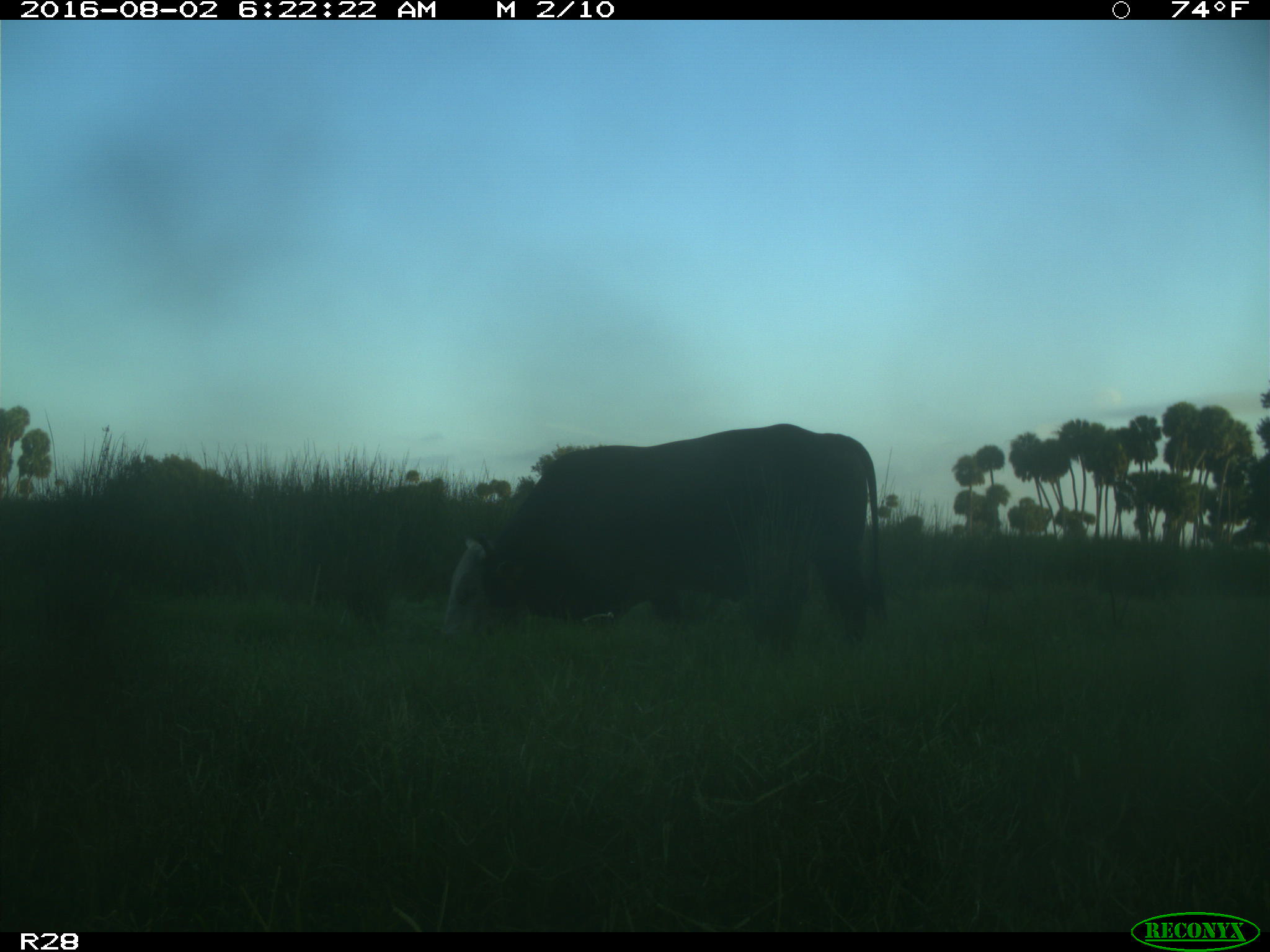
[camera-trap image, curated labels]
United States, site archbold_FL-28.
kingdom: Animalia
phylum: Chordata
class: Mammalia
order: Artiodactyla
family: Bovidae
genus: Bos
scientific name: Bos taurus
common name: domestic cow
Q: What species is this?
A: Bos taurus (domestic cow).